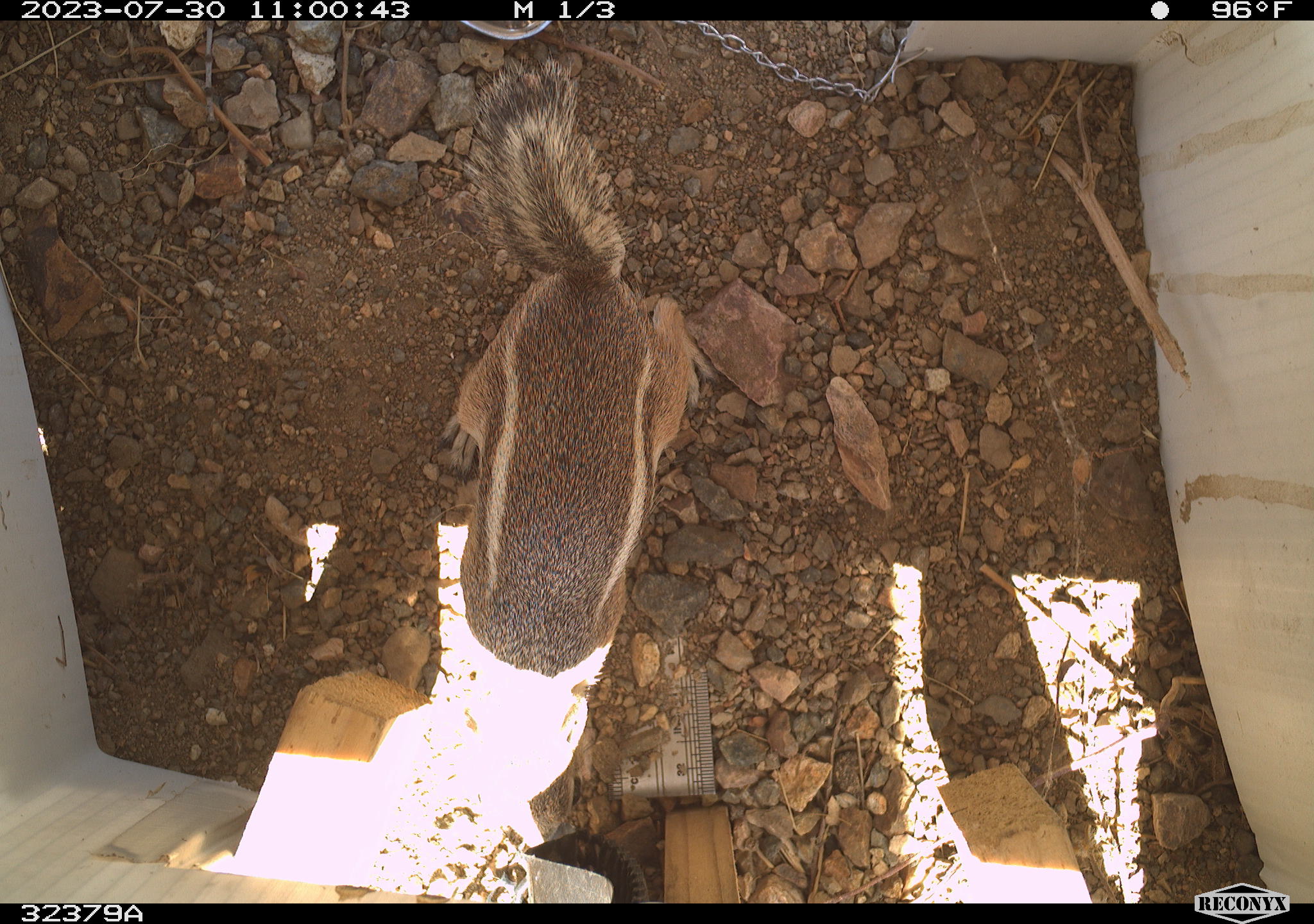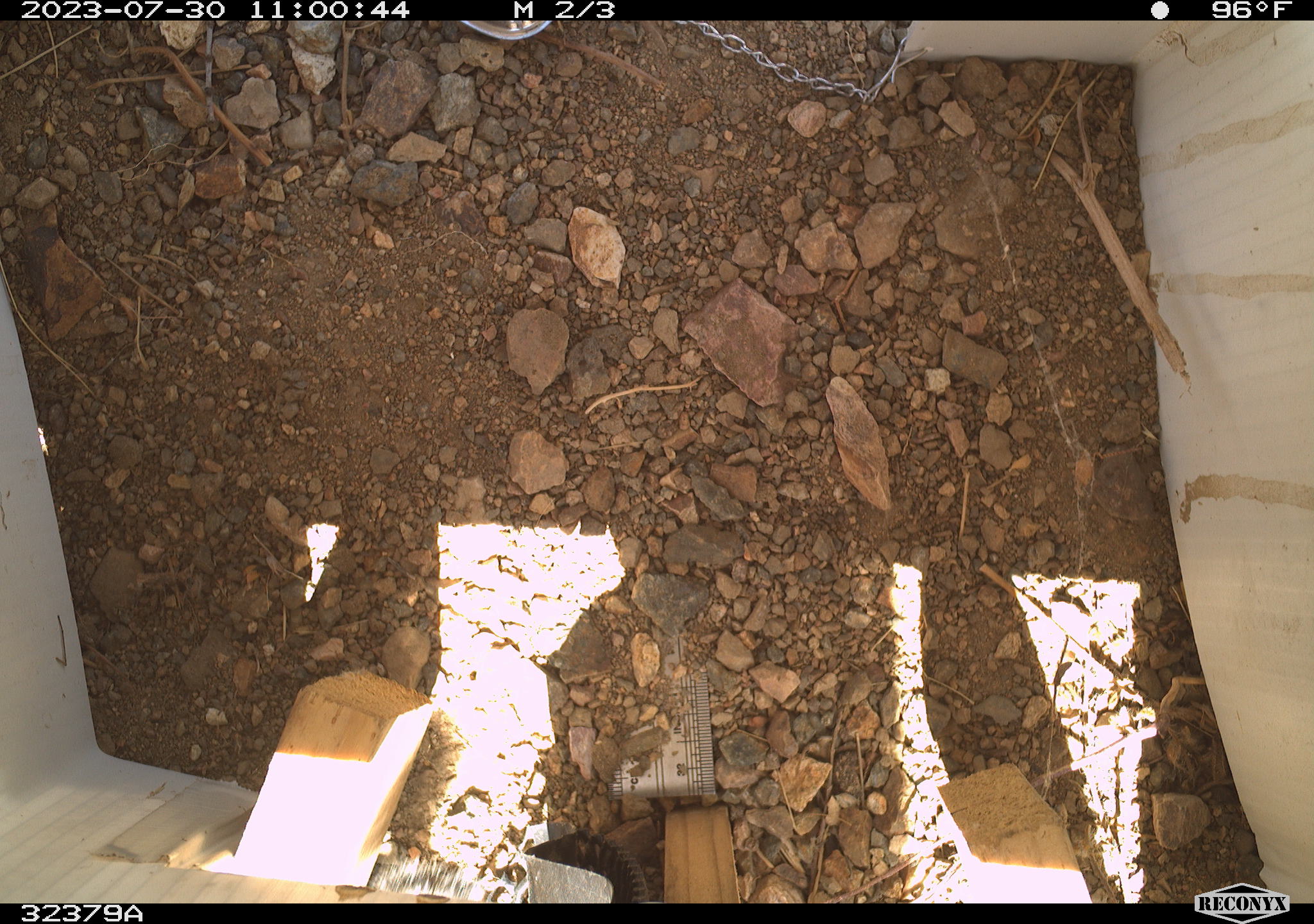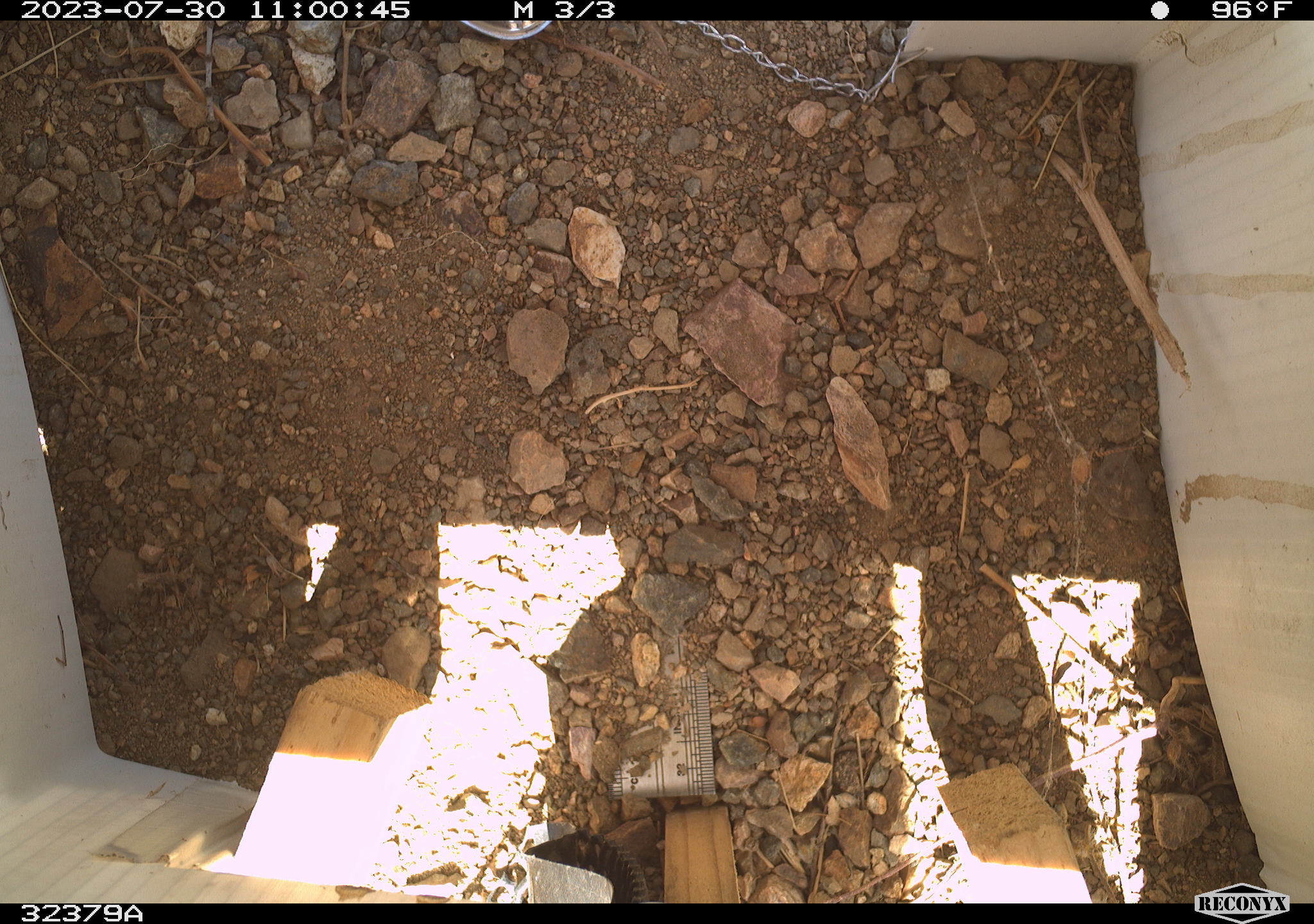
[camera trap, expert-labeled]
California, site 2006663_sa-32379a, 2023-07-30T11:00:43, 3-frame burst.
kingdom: Animalia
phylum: Chordata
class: Mammalia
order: Rodentia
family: Sciuridae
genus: Ammospermophilus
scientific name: Ammospermophilus leucurus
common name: white-tailed antelope squirrel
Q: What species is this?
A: White-tailed antelope squirrel (Ammospermophilus leucurus).